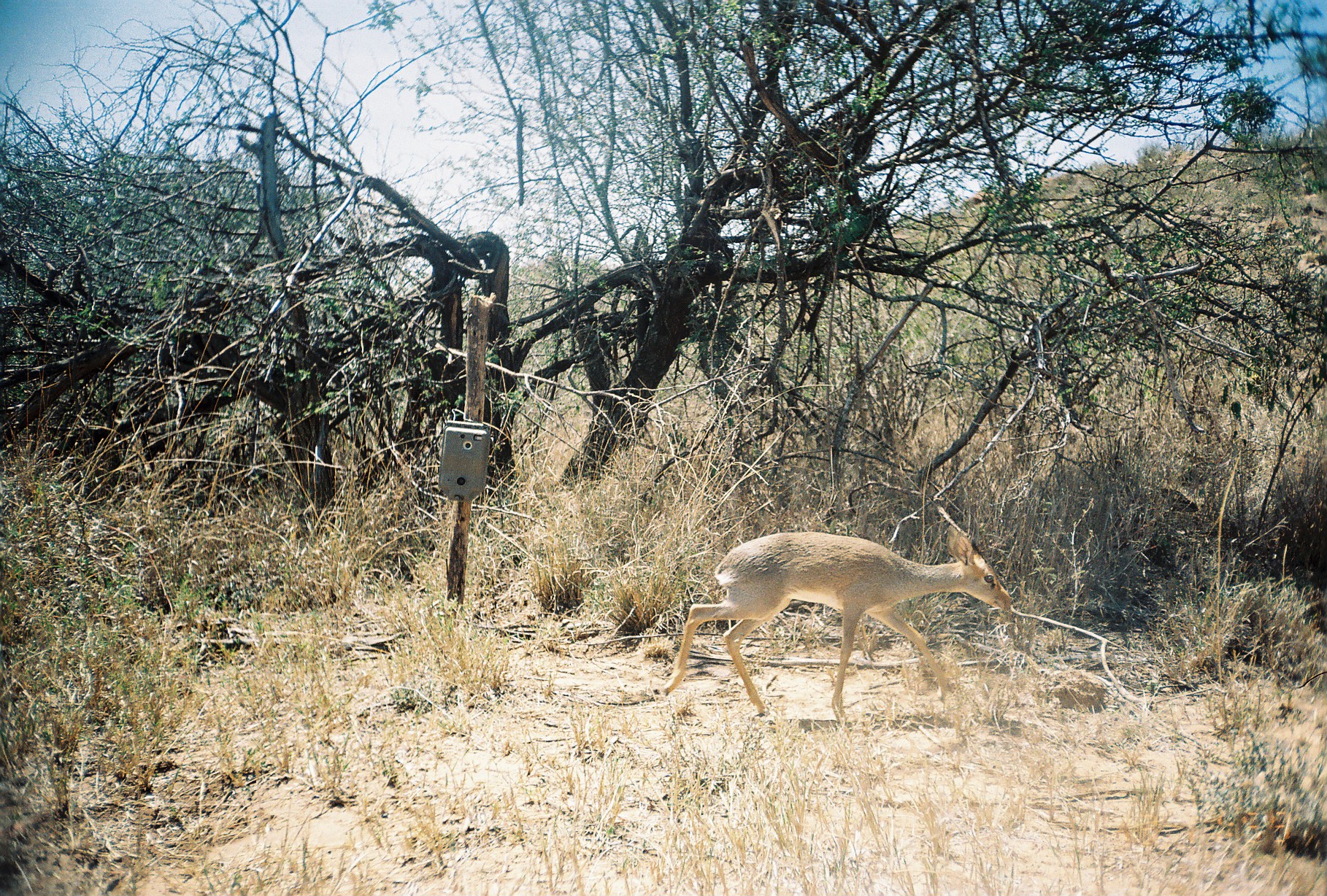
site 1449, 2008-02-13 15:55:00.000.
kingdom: Animalia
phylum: Chordata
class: Mammalia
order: Artiodactyla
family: Bovidae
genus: Madoqua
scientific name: Madoqua guentheri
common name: günther's dik-dik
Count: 1.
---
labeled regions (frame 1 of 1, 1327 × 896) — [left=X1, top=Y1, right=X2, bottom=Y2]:
madoqua guentheri: [left=658, top=524, right=1014, bottom=728]